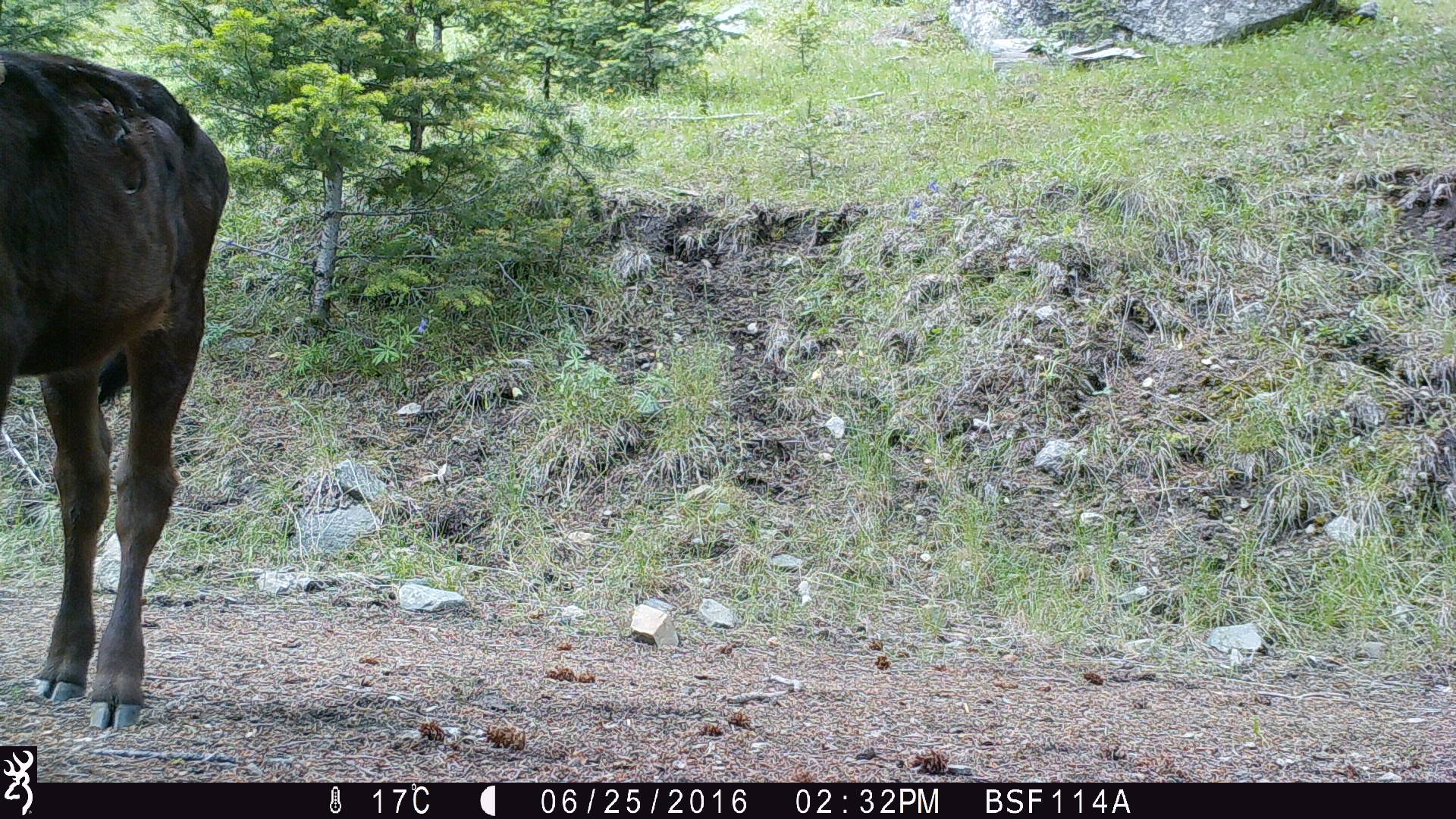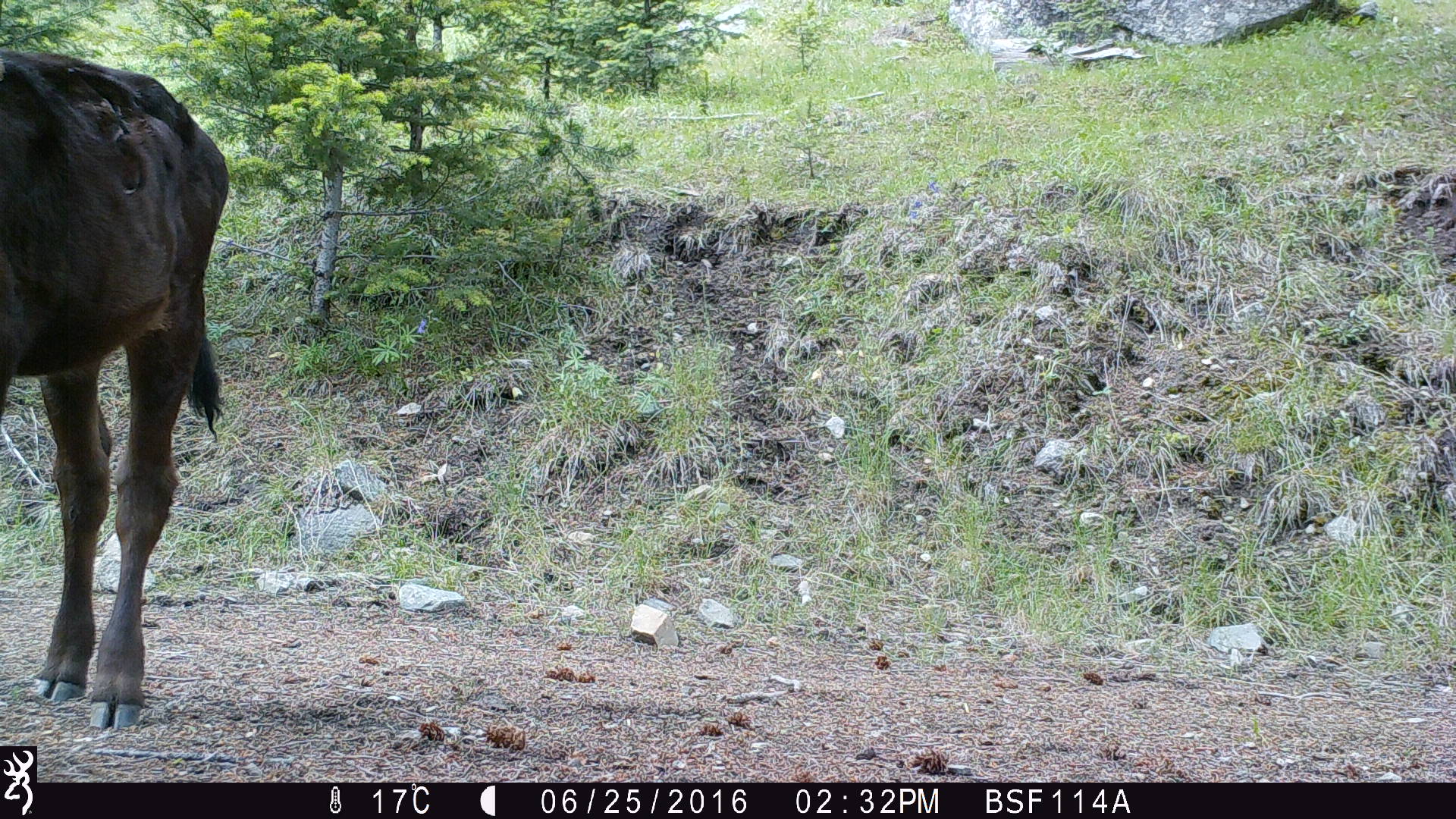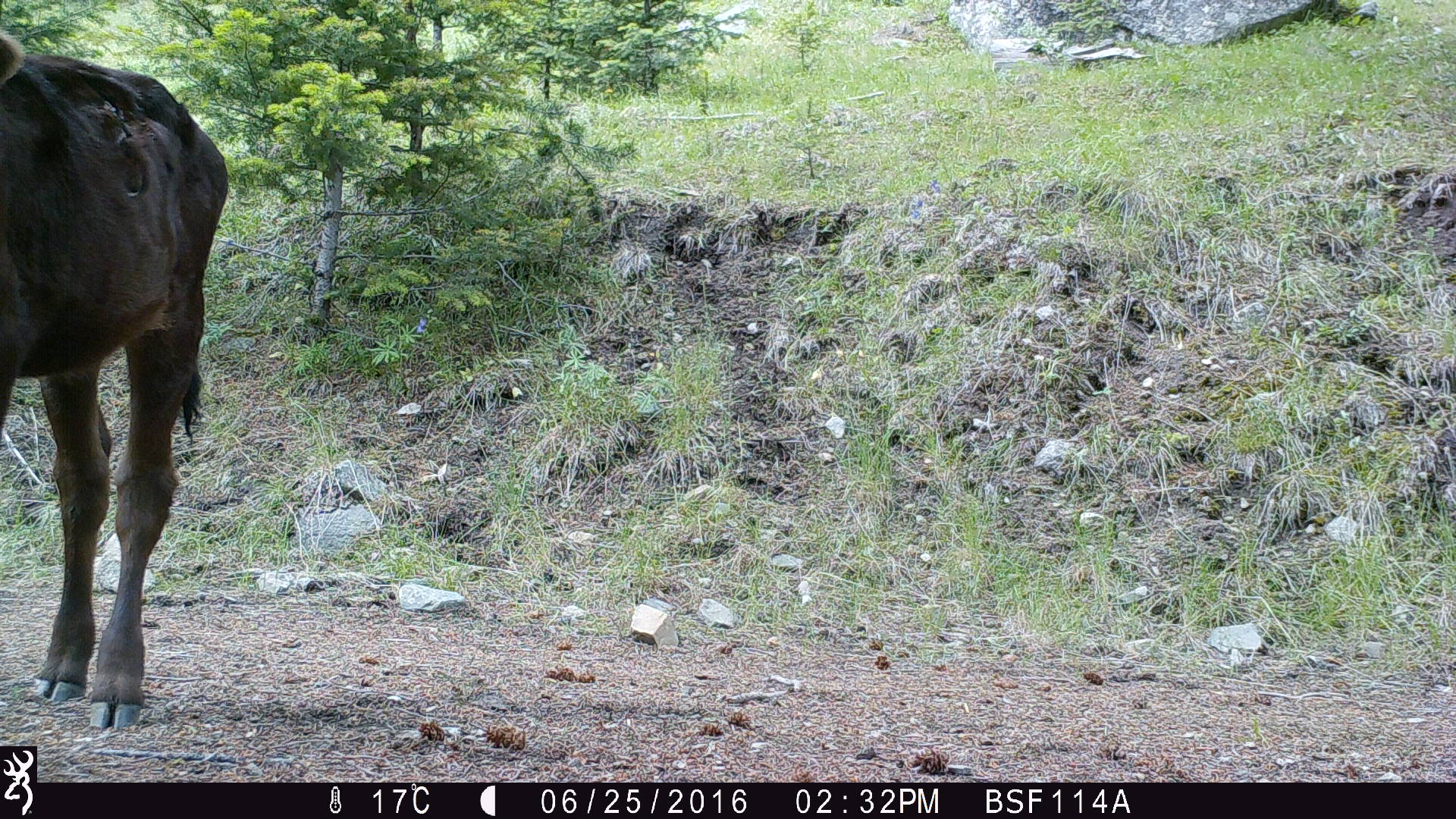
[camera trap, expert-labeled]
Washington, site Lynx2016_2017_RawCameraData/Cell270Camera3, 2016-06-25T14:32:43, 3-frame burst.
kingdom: Animalia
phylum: Chordata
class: Mammalia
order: Artiodactyla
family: Bovidae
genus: Bos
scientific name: Bos taurus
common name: domestic cattle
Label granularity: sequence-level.